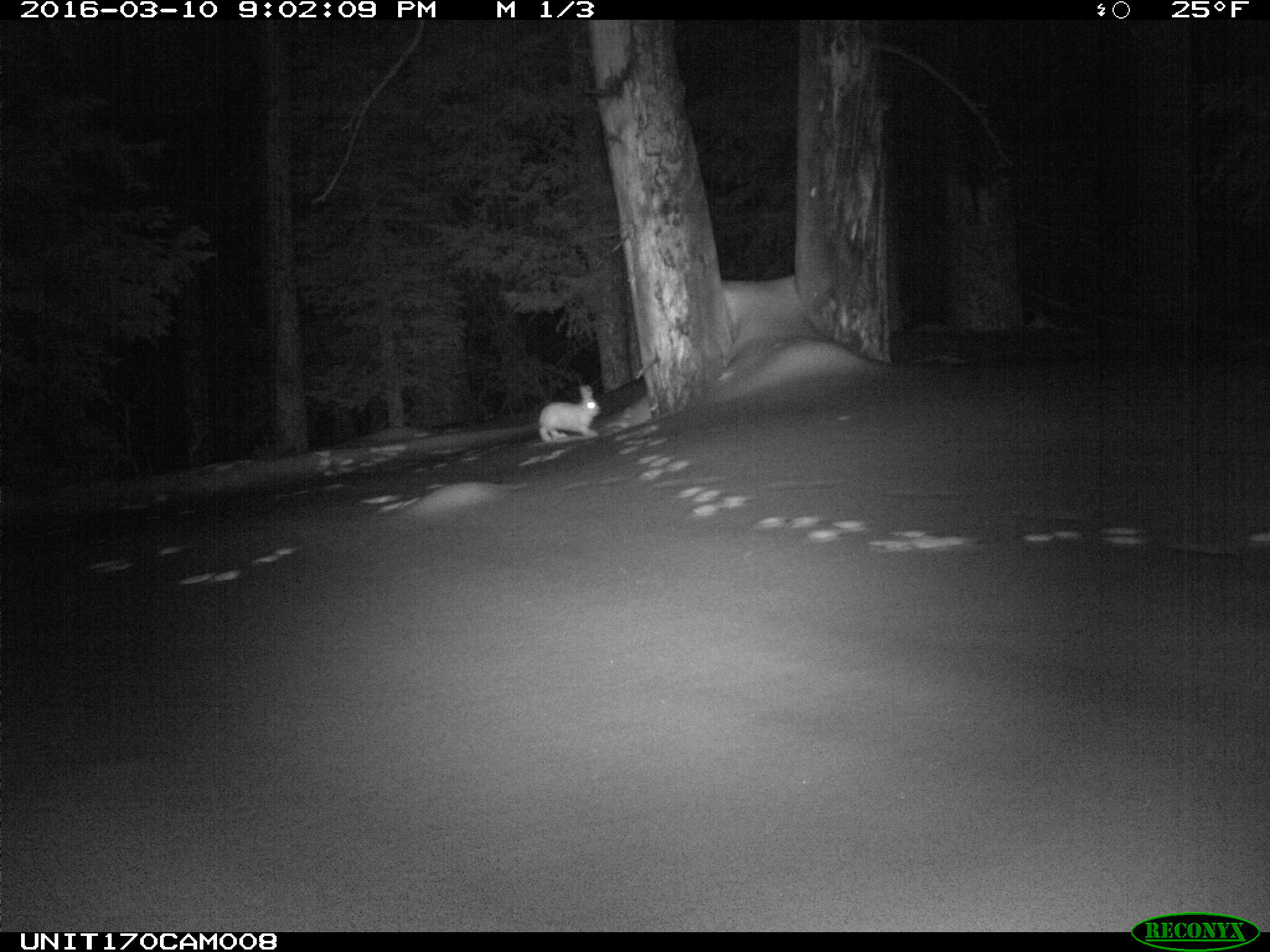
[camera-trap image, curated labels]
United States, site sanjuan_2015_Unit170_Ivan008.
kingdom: Animalia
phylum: Chordata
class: Mammalia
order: Lagomorpha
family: Leporidae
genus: Lepus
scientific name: Lepus americanus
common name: snowshoe hare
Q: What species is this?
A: Lepus americanus (snowshoe hare).